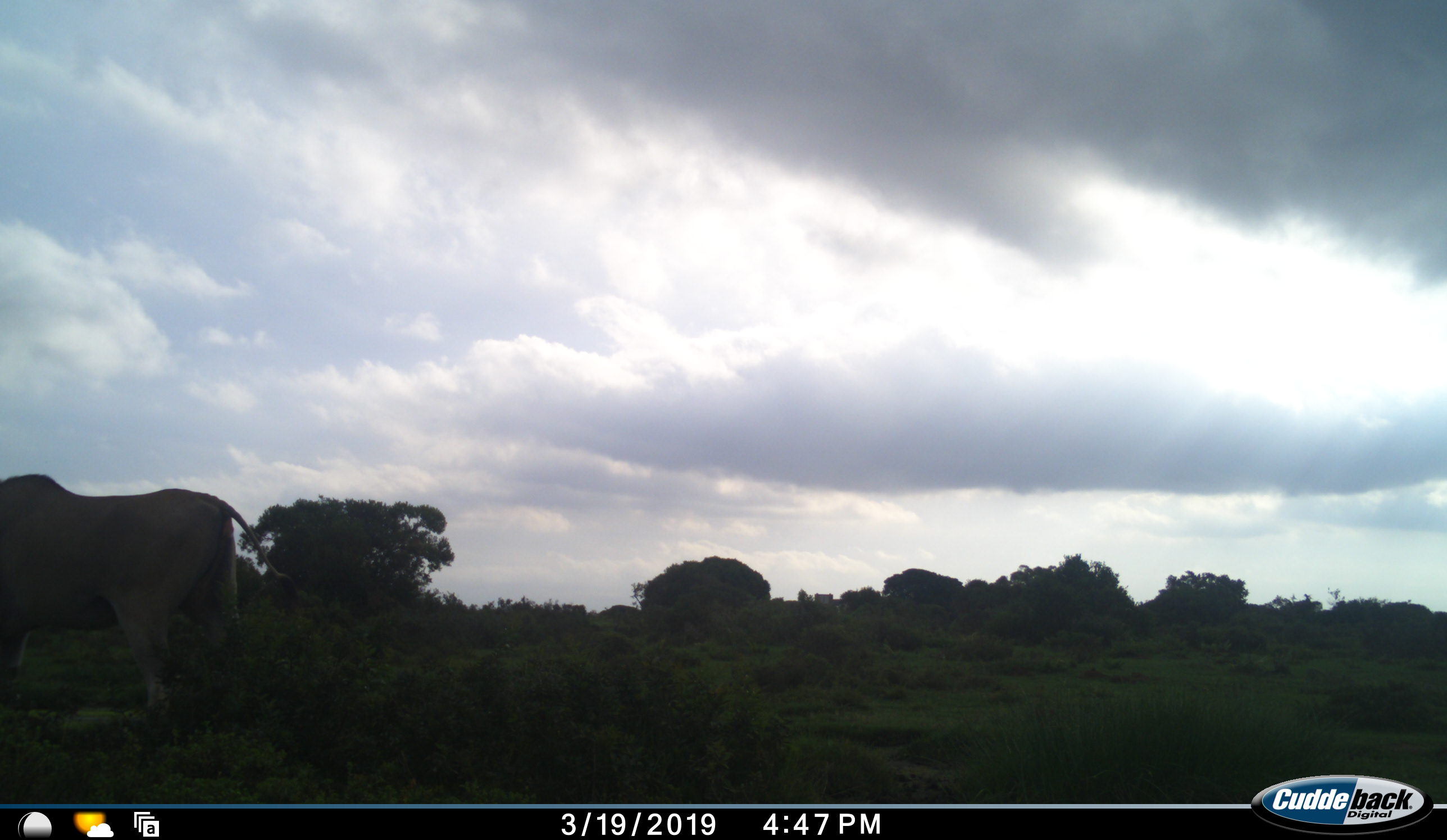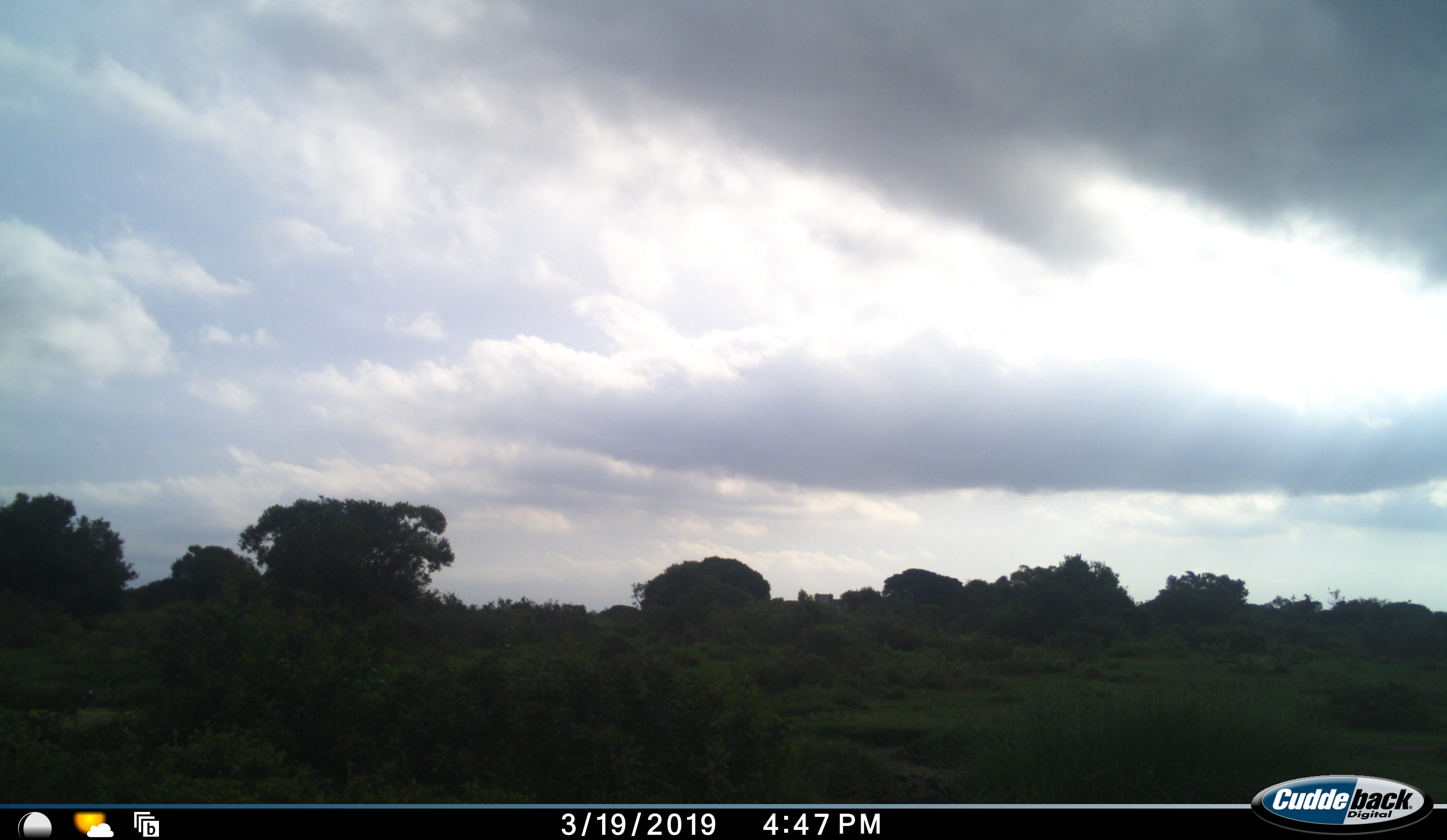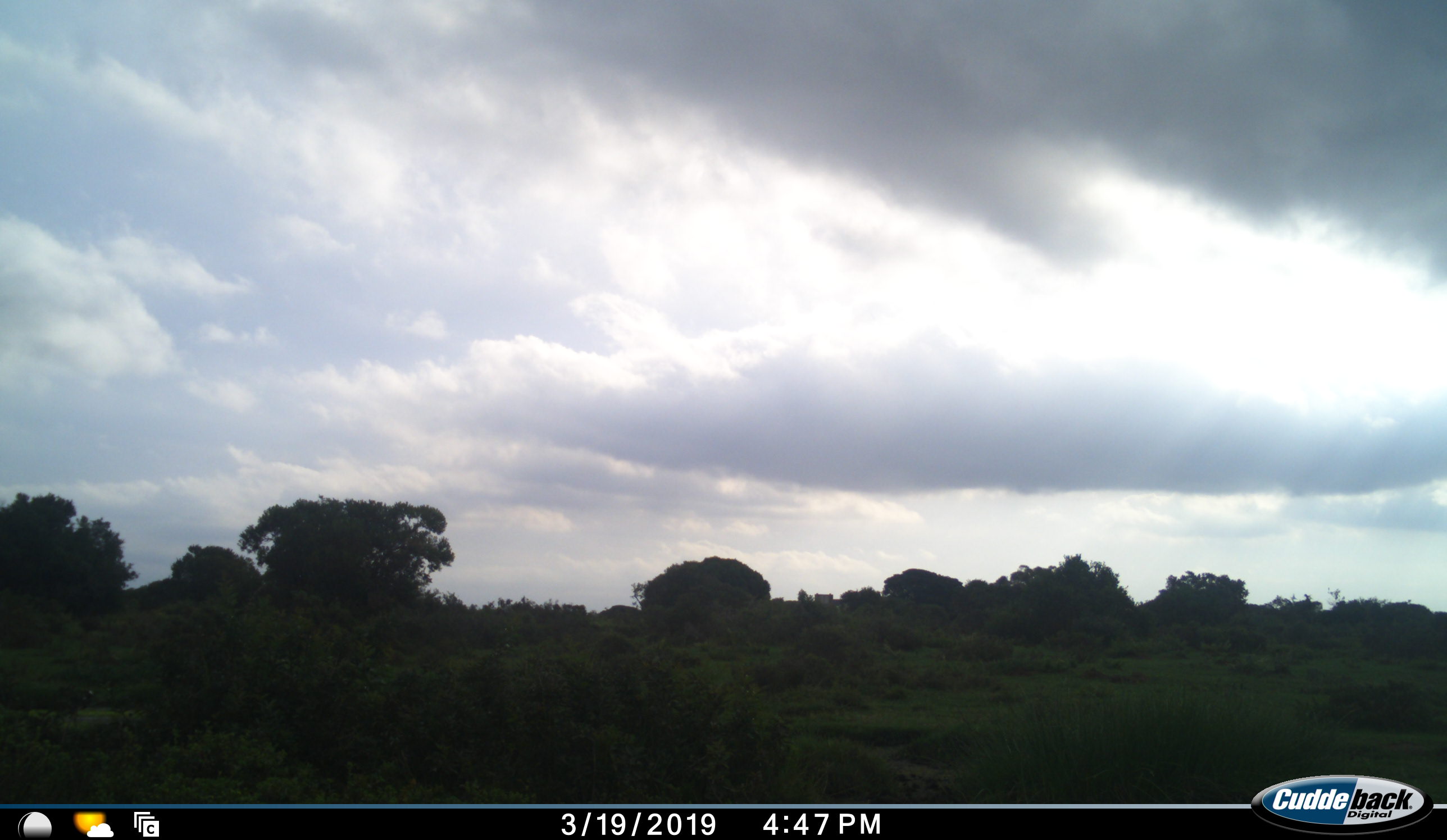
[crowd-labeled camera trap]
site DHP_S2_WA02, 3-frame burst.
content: unidentified animal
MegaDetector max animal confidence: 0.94